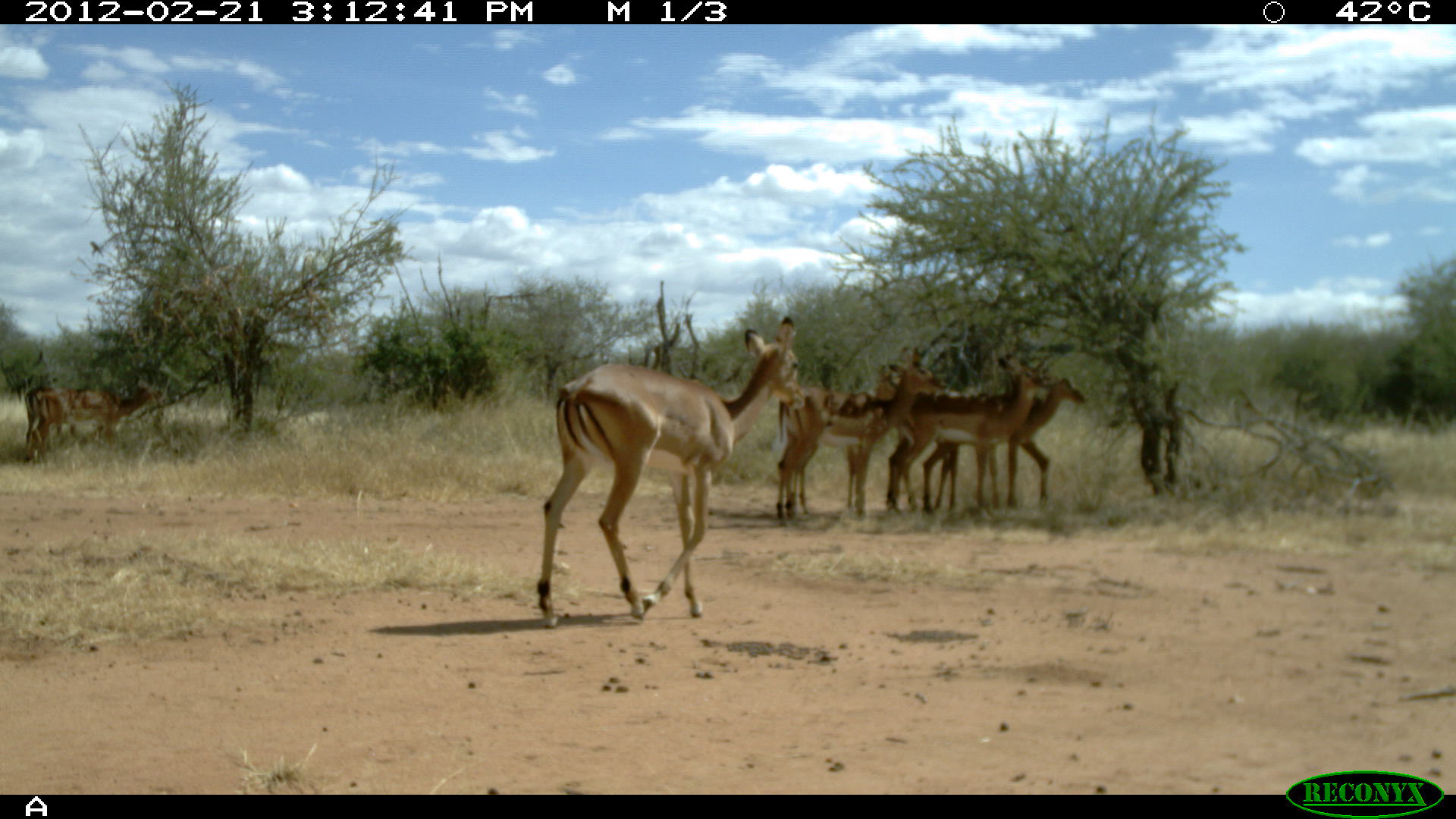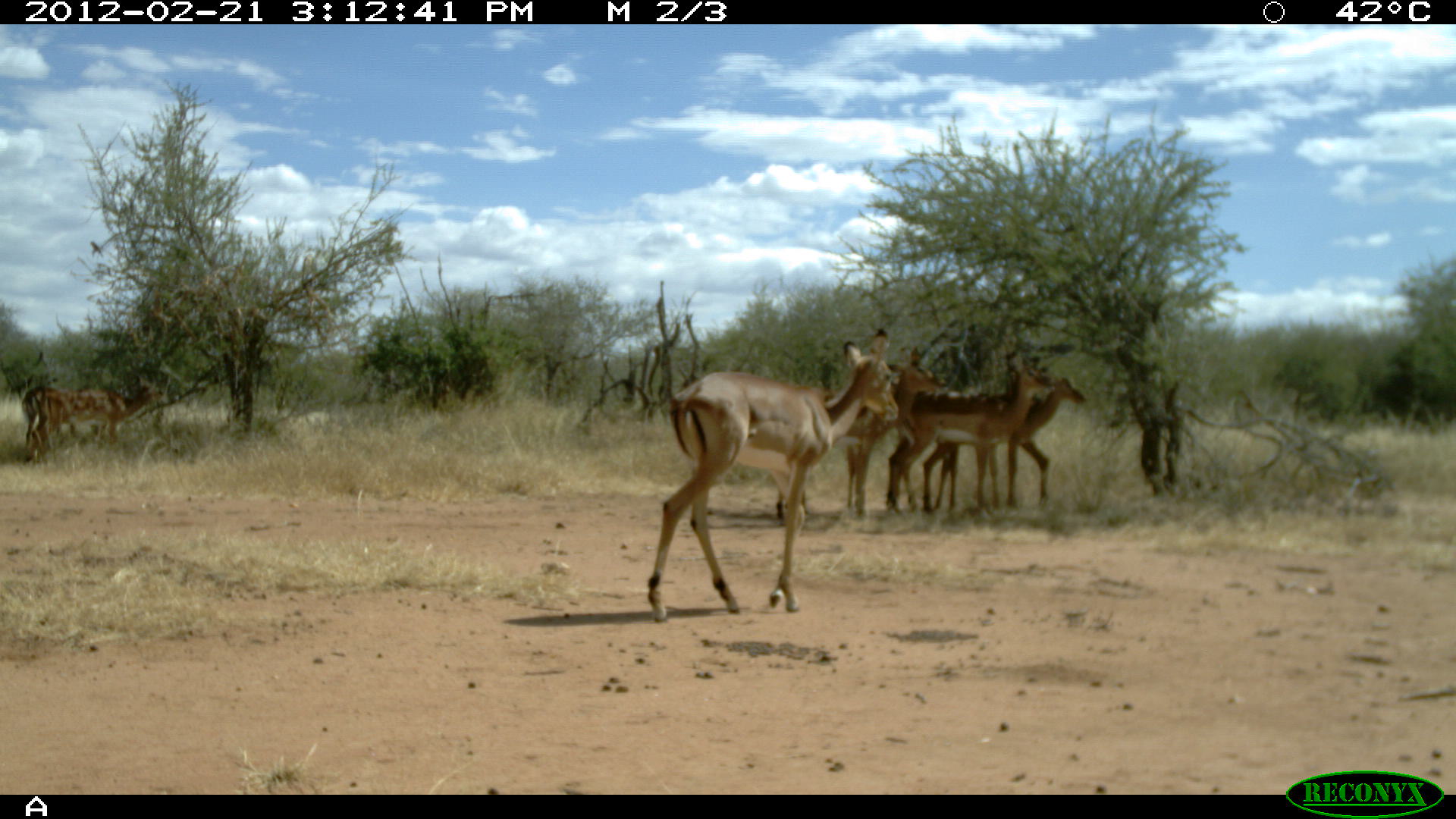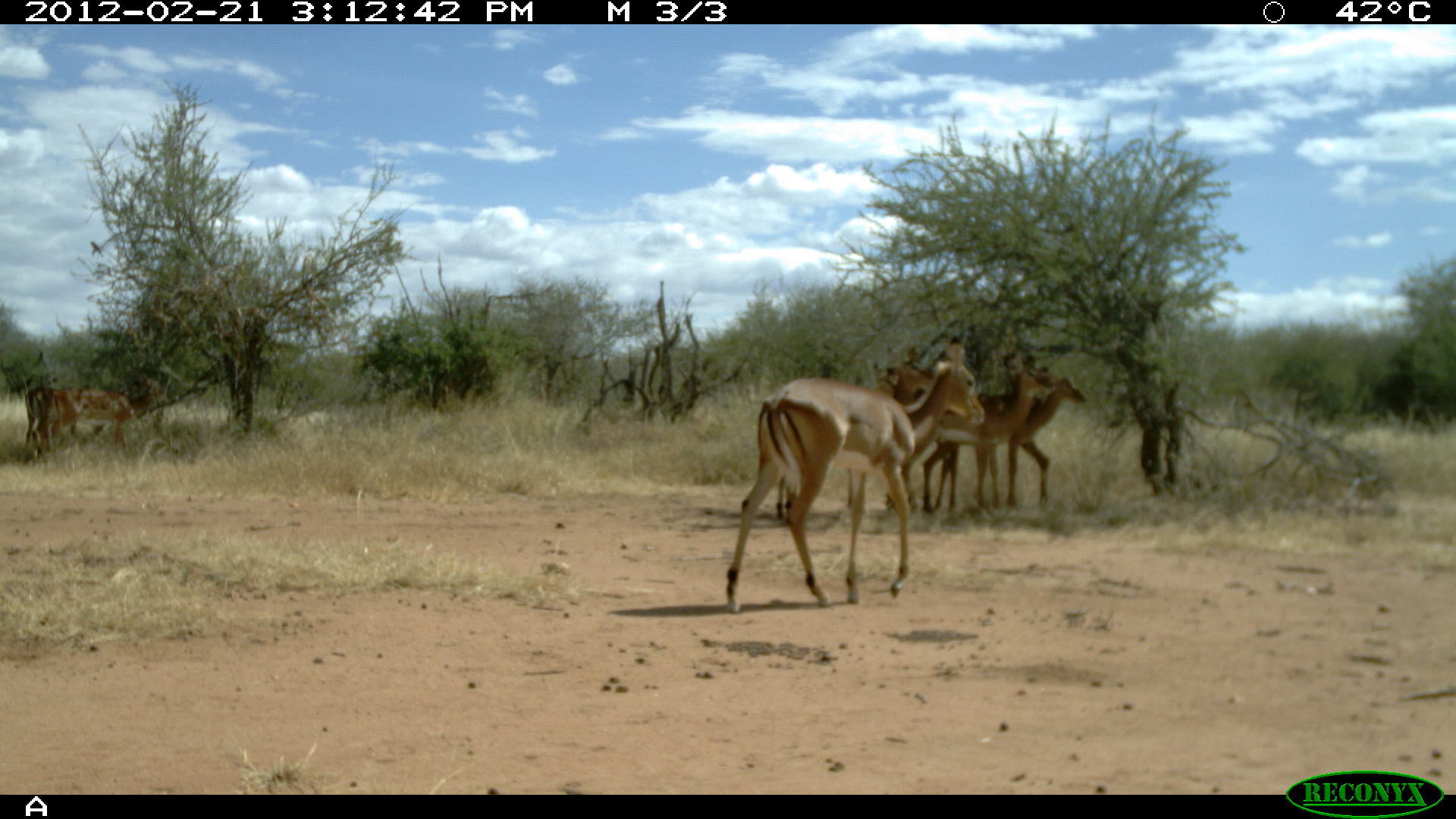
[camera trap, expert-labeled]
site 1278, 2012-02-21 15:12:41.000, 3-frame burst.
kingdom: Animalia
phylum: Chordata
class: Mammalia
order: Artiodactyla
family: Bovidae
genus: Aepyceros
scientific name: Aepyceros melampus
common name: impala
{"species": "Aepyceros melampus (impala)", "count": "5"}